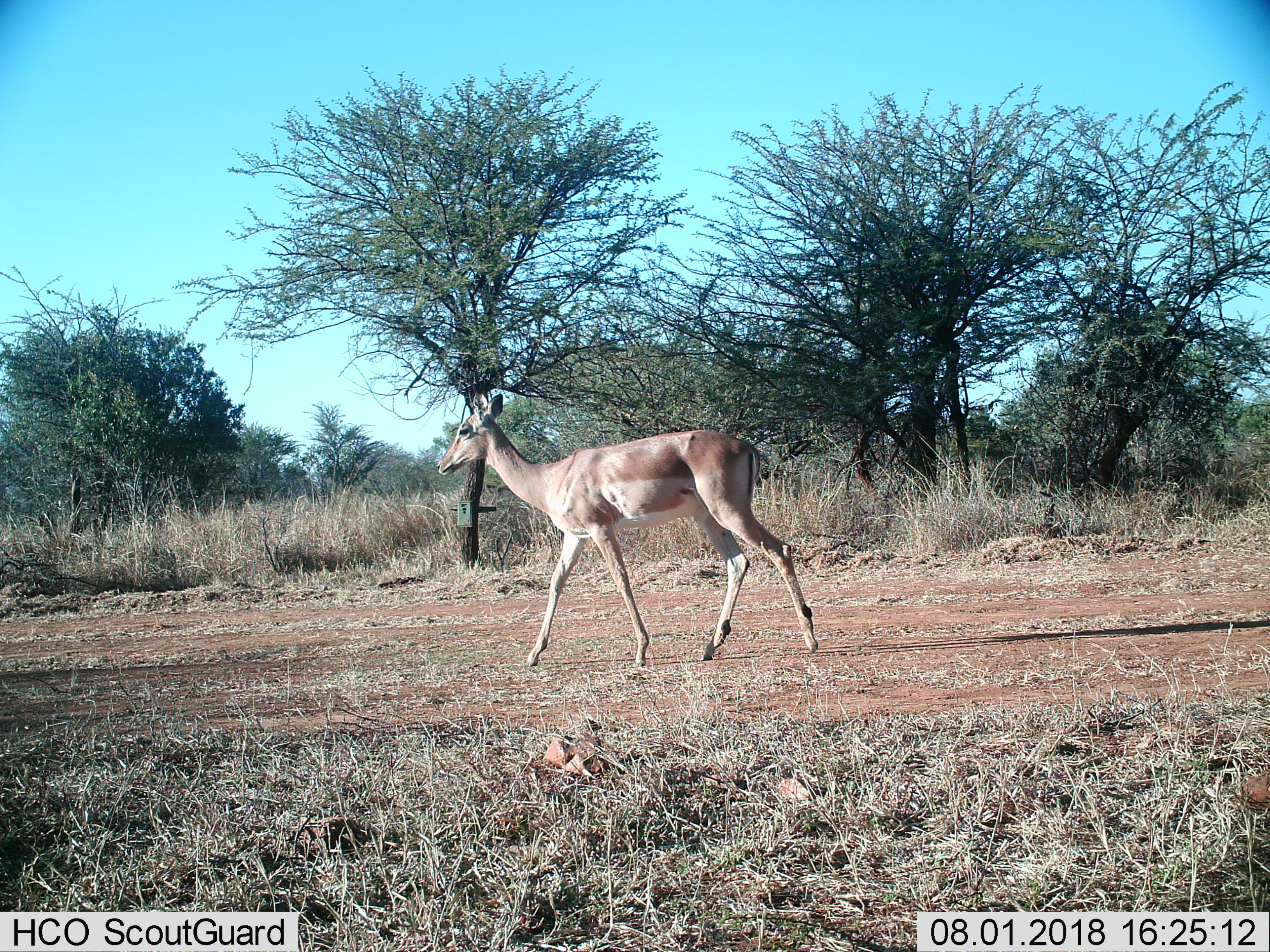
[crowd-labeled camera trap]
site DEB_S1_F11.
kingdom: Animalia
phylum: Chordata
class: Mammalia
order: Artiodactyla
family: Bovidae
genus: Aepyceros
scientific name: Aepyceros melampus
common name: impala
Impala (Aepyceros melampus), count 1. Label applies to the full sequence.